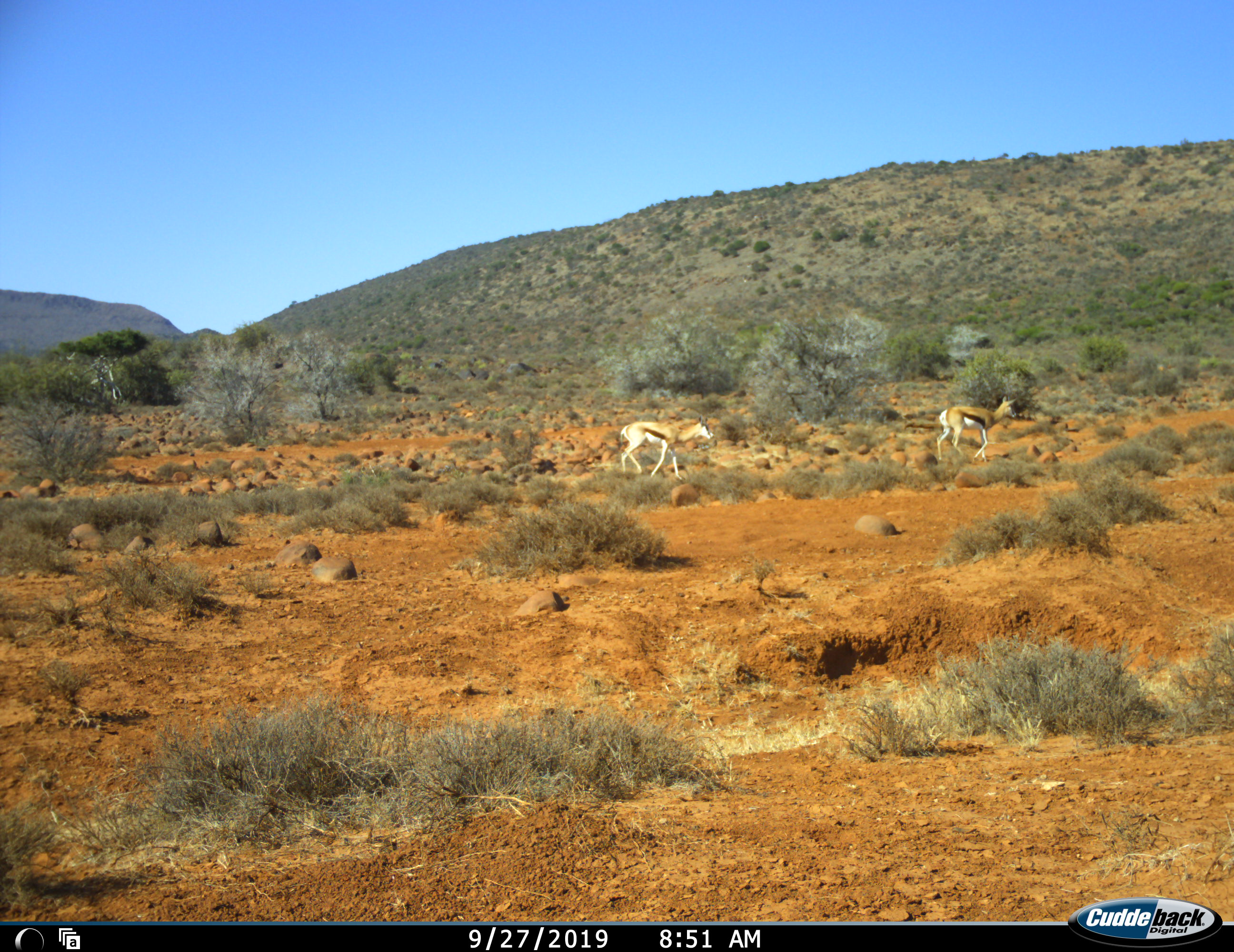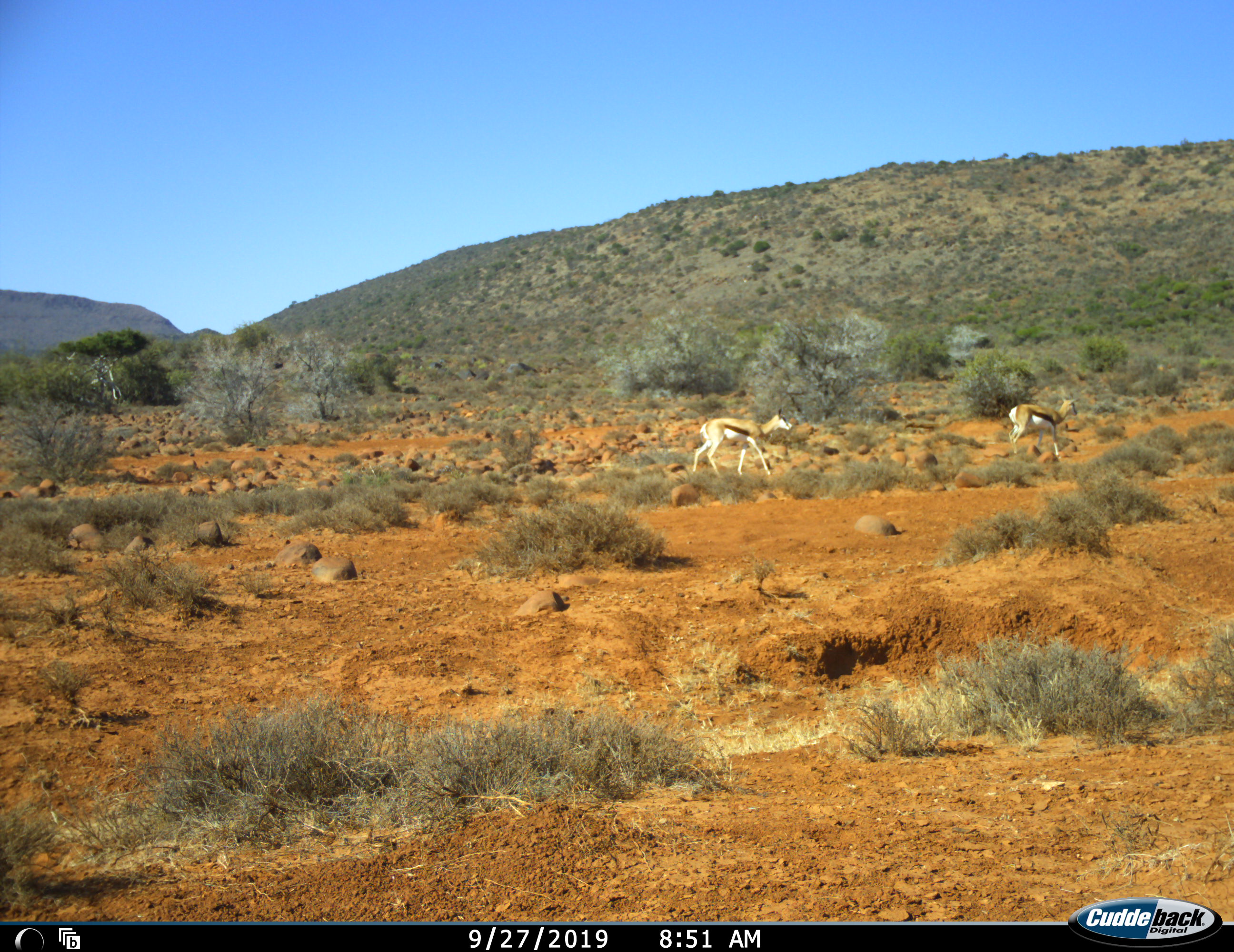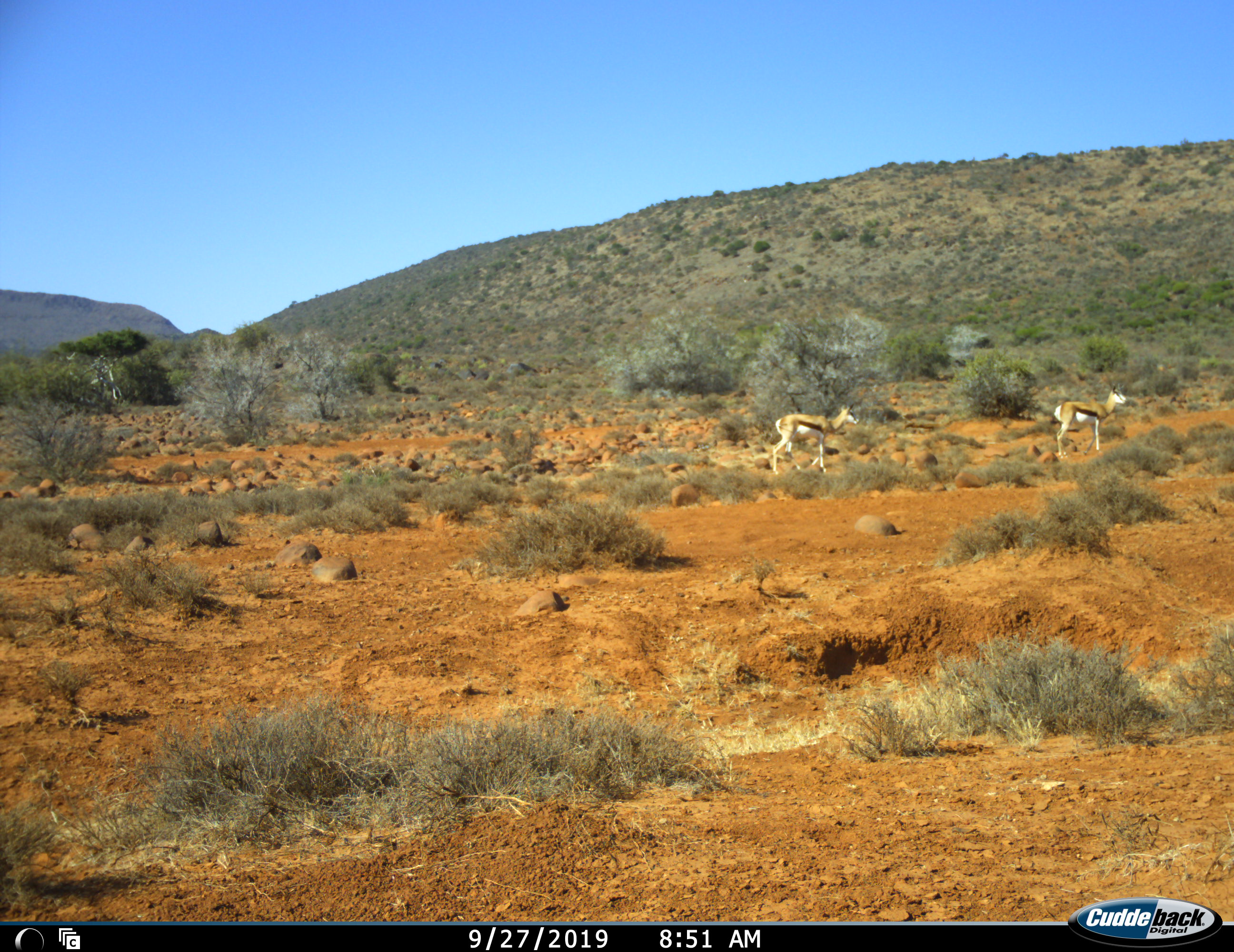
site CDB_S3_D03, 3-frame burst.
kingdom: Animalia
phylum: Chordata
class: Mammalia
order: Artiodactyla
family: Bovidae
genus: Antidorcas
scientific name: Antidorcas marsupialis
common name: springbok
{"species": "springbok (Antidorcas marsupialis)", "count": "2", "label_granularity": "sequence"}